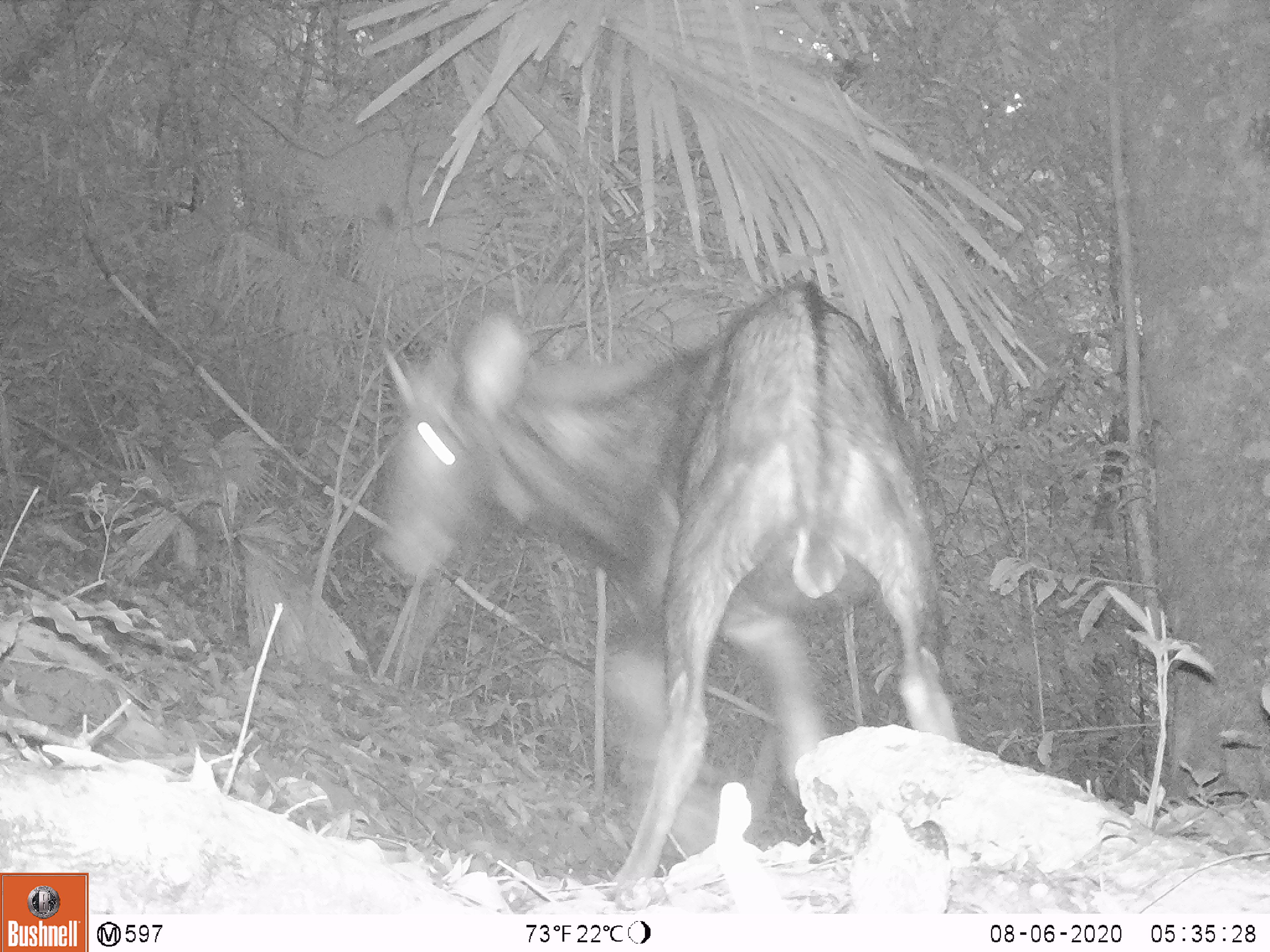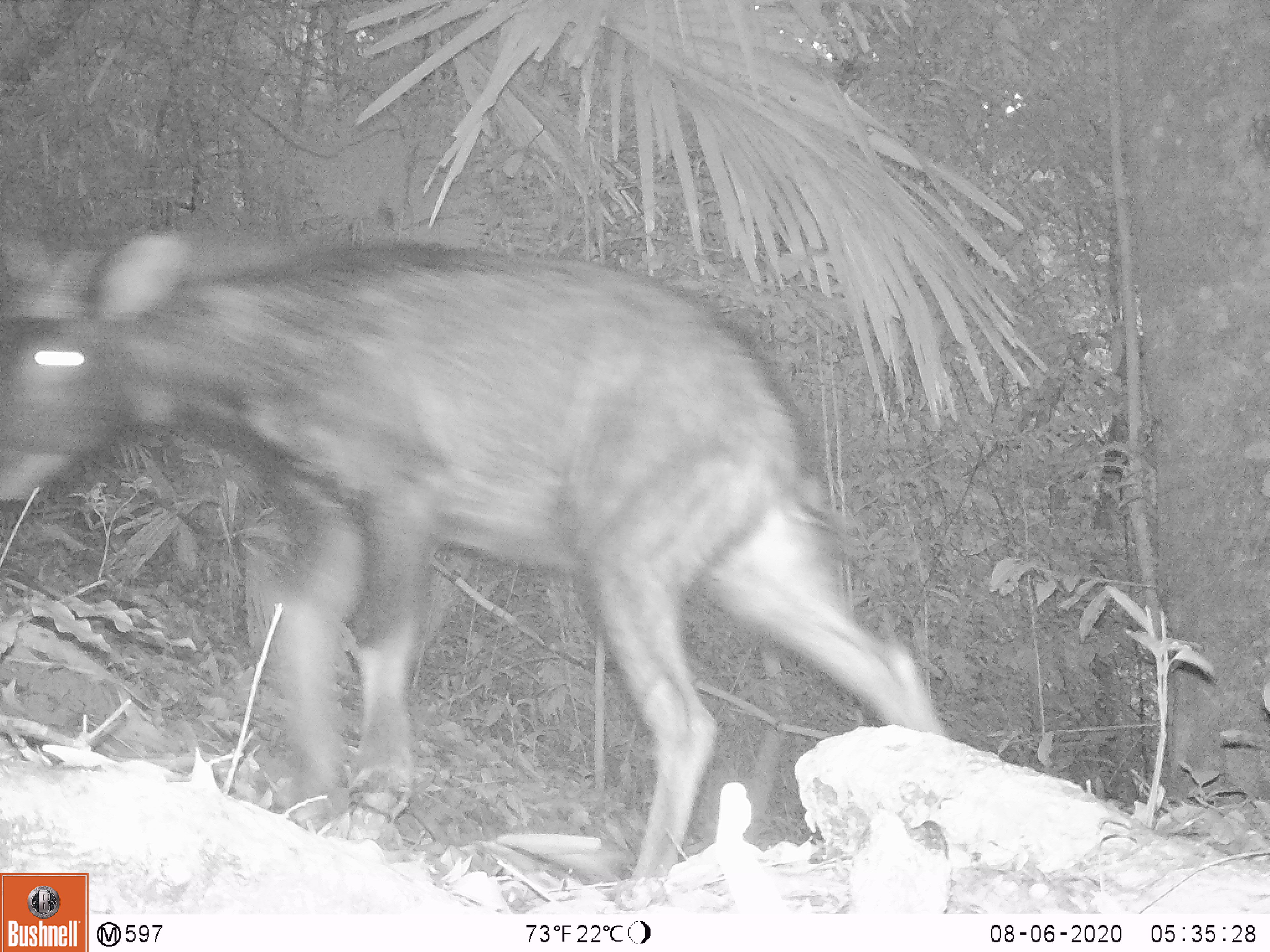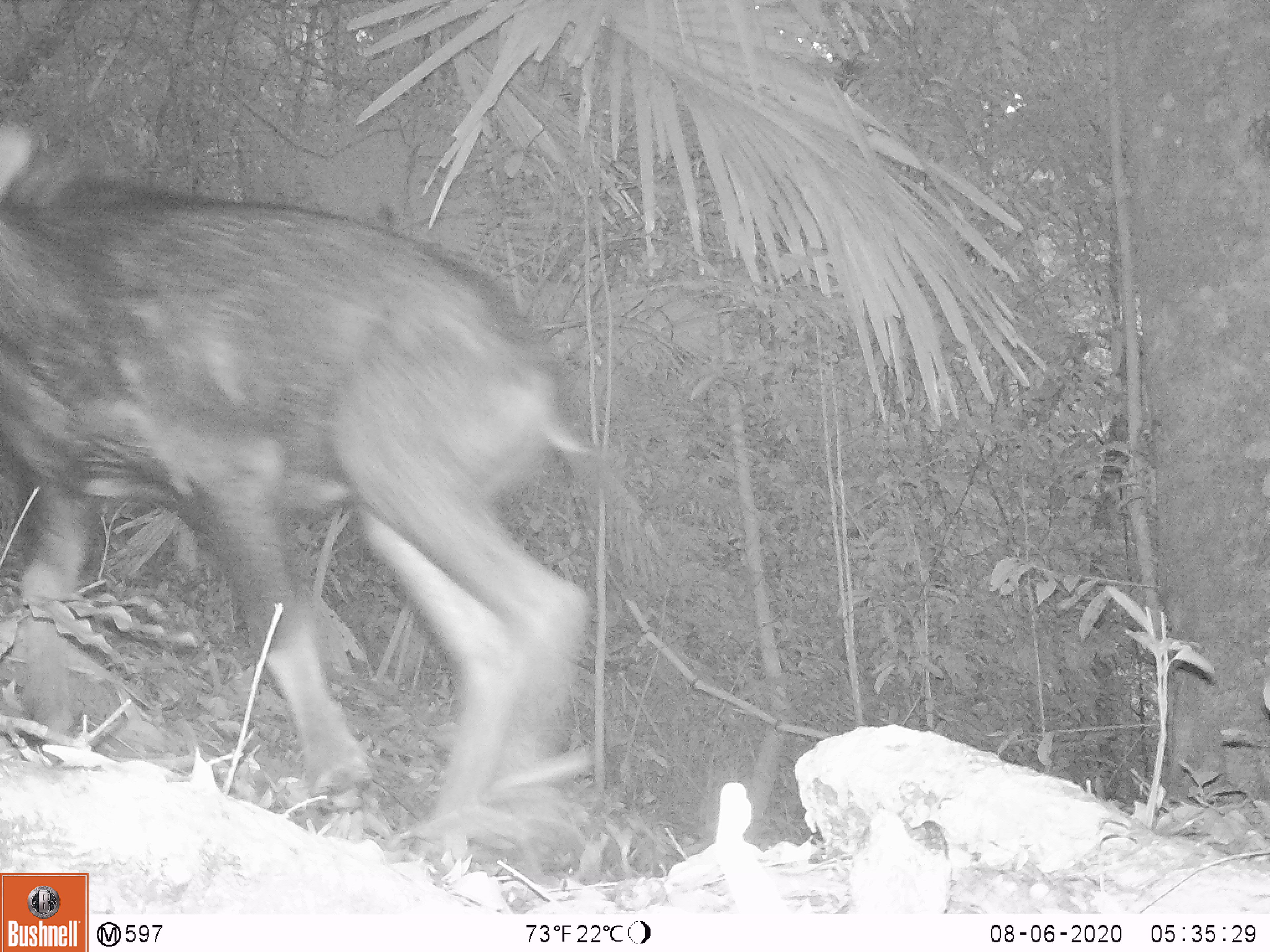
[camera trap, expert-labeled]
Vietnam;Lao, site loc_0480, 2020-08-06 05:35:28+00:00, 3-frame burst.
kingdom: Animalia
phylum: Chordata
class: Mammalia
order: Artiodactyla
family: Bovidae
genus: Capricornis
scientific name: Capricornis sumatraensis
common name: chinese serow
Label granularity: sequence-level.